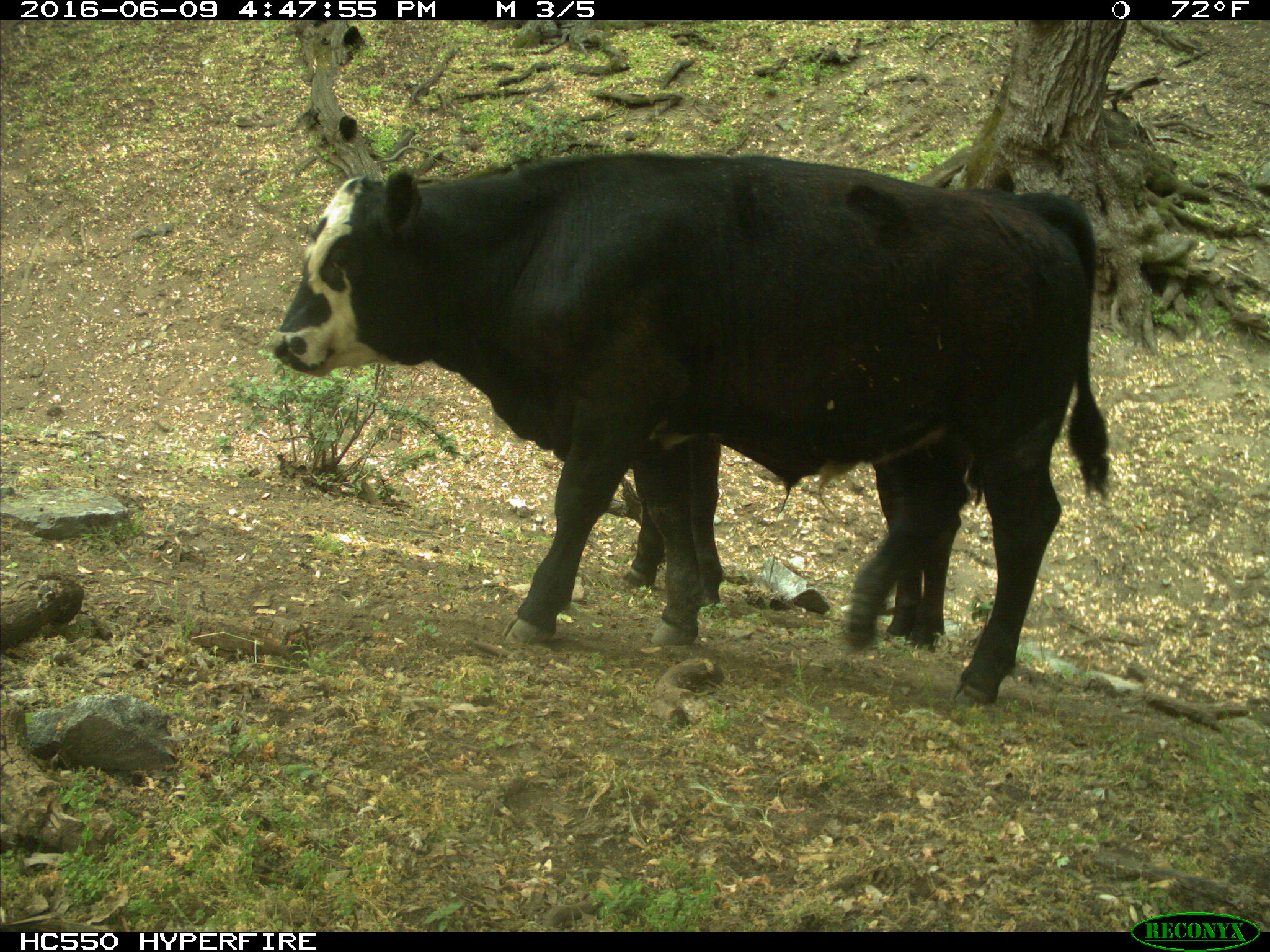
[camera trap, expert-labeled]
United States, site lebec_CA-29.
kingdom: Animalia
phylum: Chordata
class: Mammalia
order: Artiodactyla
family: Bovidae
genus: Bos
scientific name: Bos taurus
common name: domestic cow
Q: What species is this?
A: Bos taurus (domestic cow).